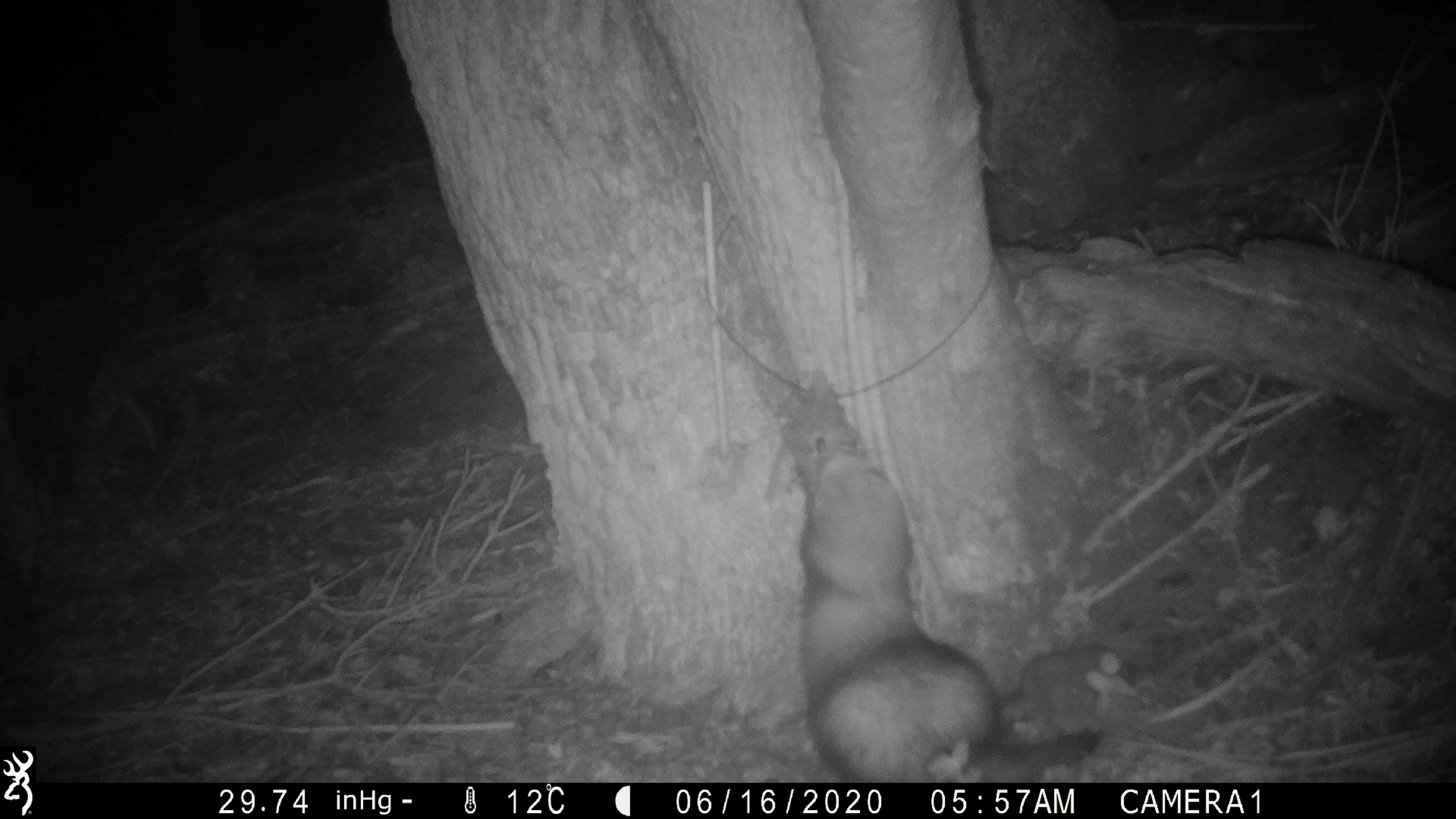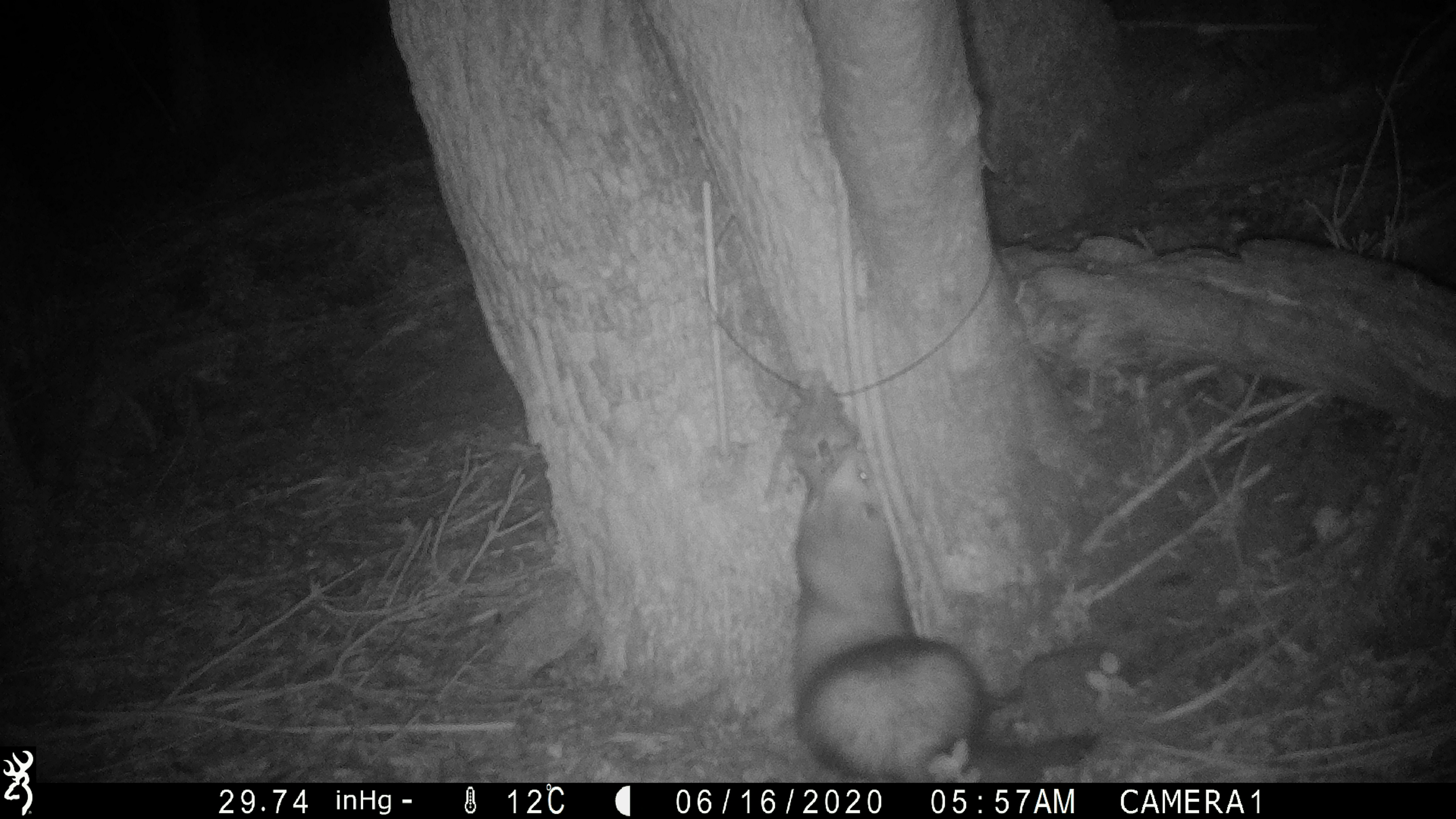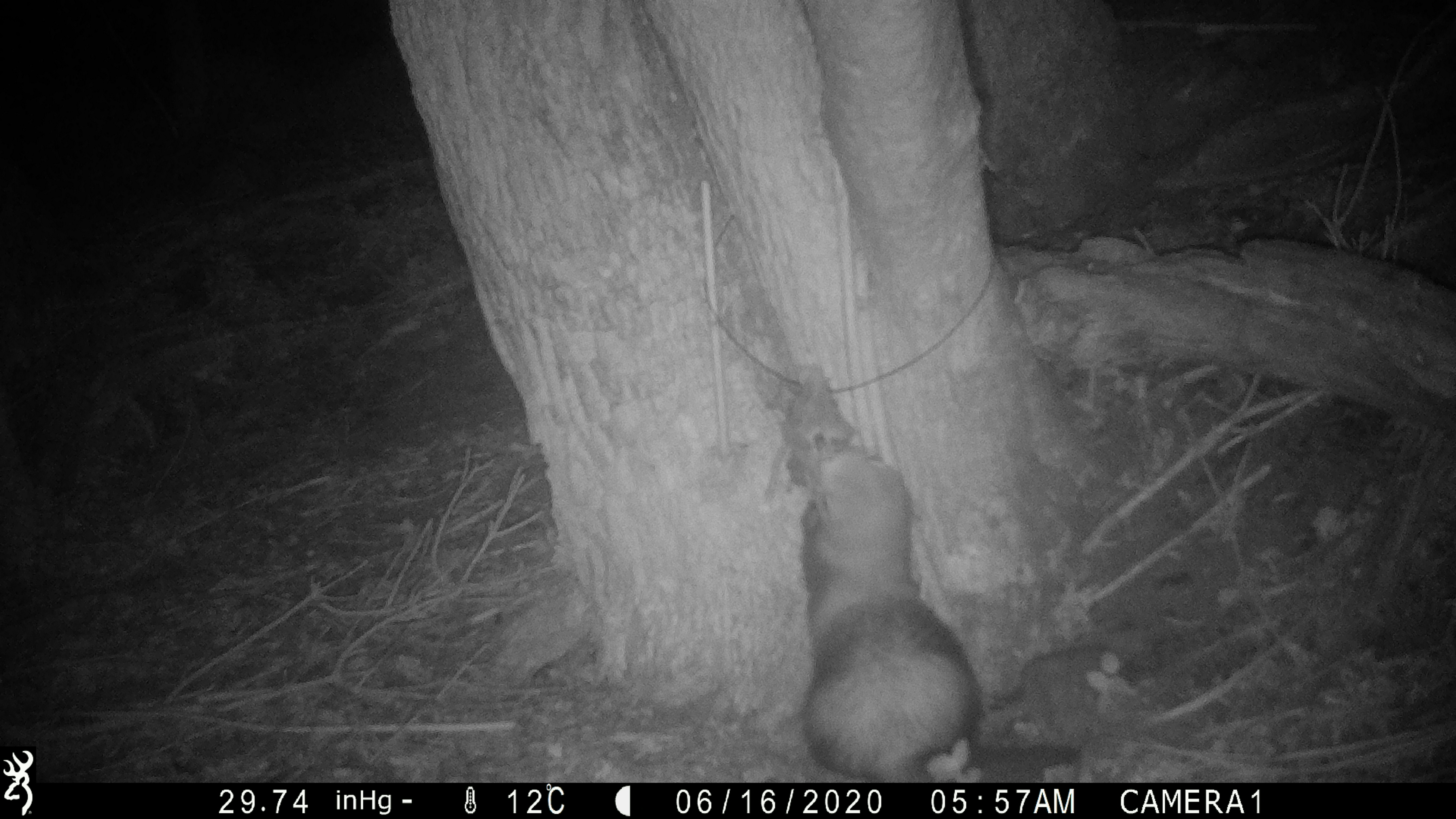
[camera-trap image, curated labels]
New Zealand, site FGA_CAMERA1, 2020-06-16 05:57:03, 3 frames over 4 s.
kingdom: Animalia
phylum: Chordata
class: Mammalia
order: Carnivora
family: Mustelidae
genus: Mustela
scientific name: Mustela furo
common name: ferret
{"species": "ferret (Mustela furo)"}